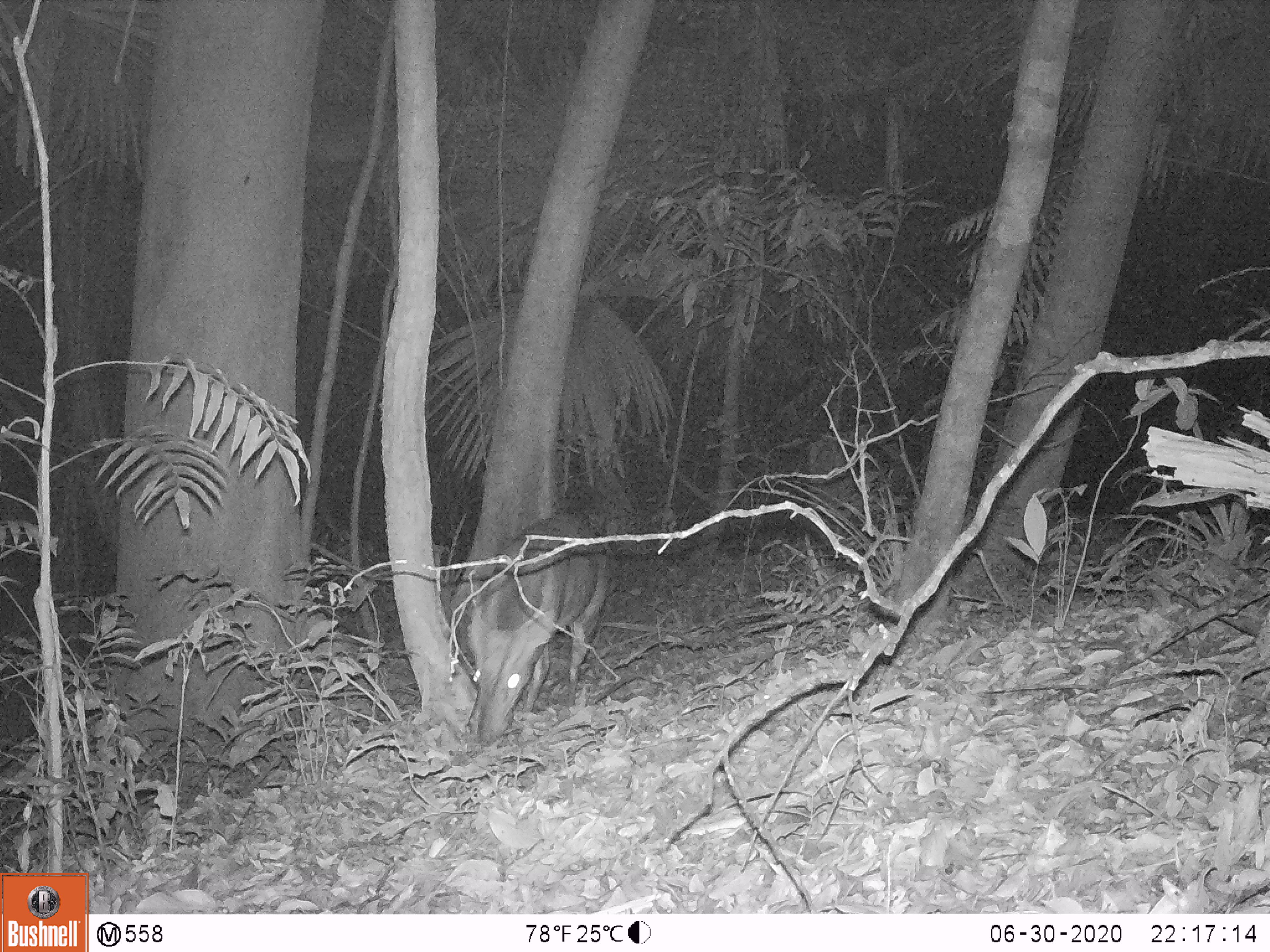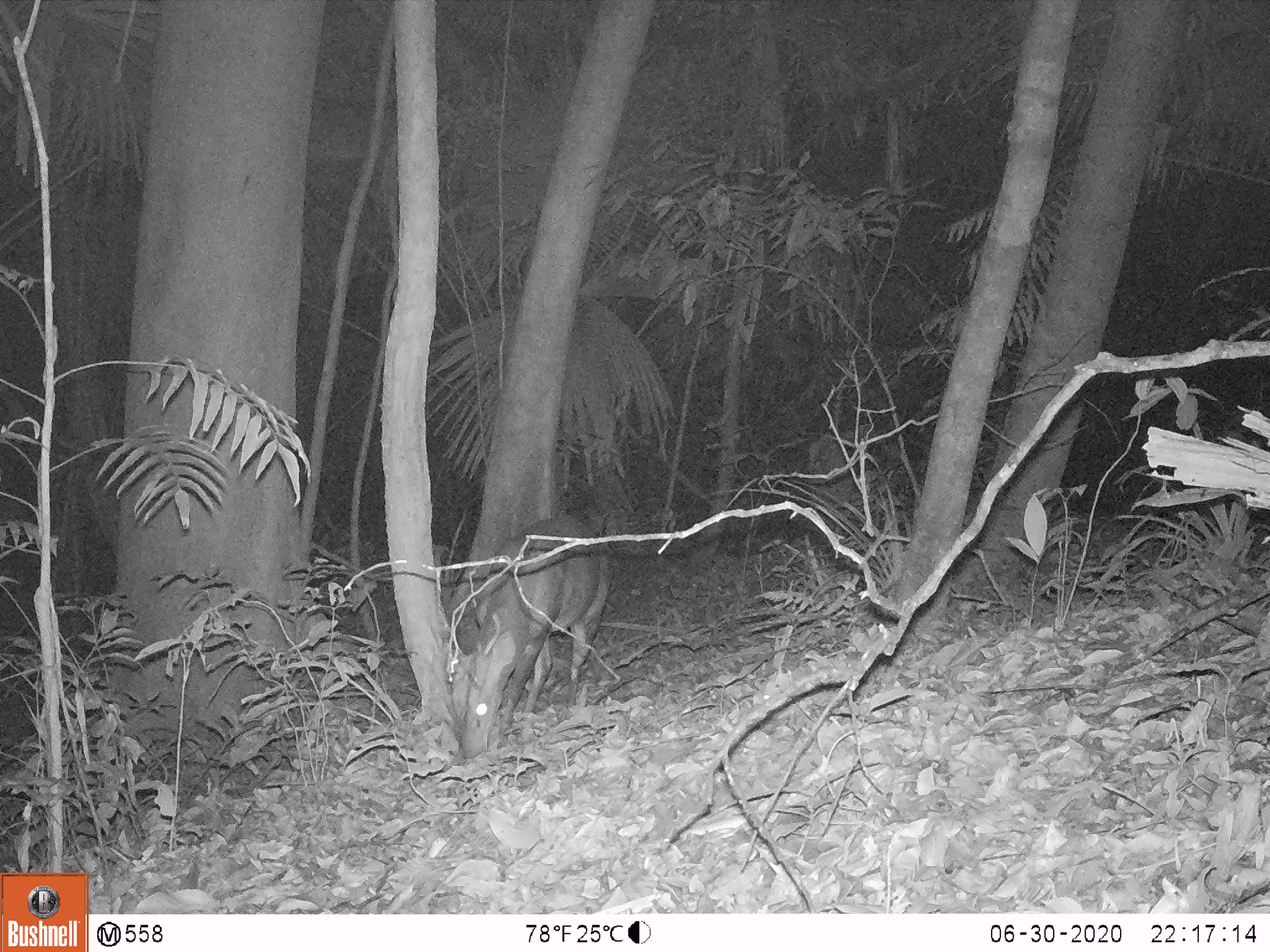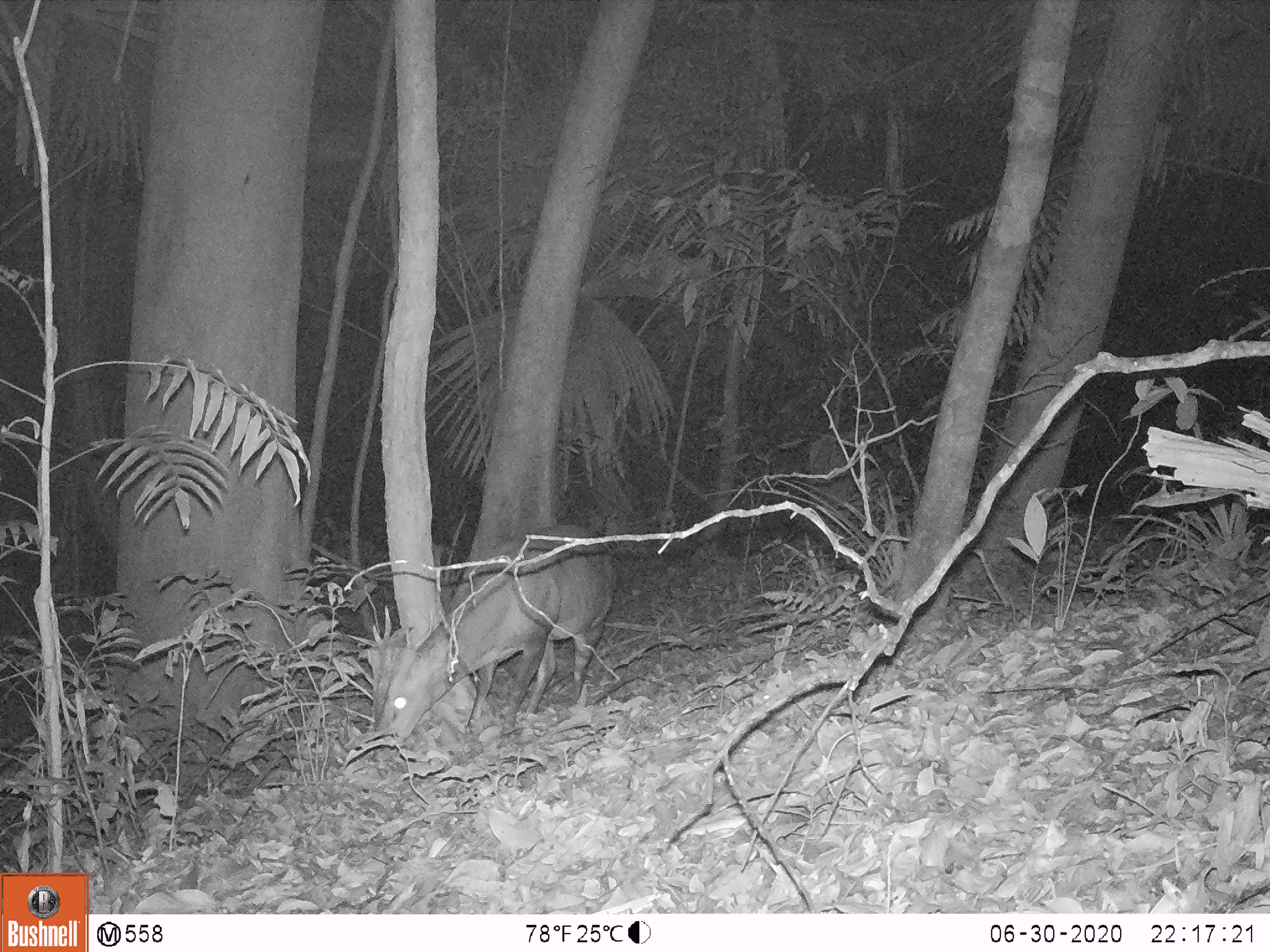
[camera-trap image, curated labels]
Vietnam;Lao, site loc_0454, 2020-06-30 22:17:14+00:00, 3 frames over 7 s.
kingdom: Animalia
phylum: Chordata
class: Mammalia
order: Artiodactyla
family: Cervidae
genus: Muntiacus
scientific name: Muntiacus vuquangensis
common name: large-antlered muntjac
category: large antlered muntjac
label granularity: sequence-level